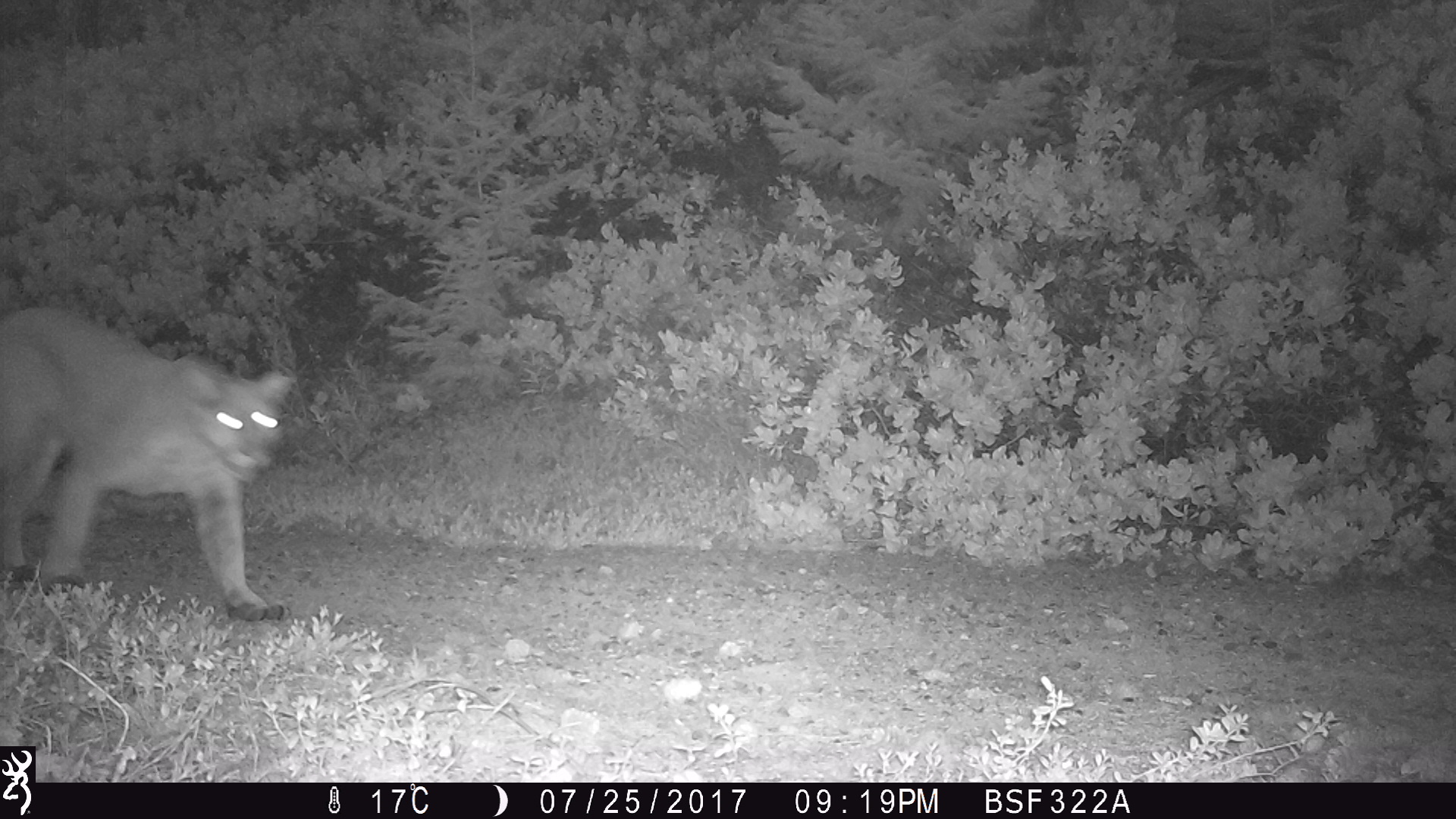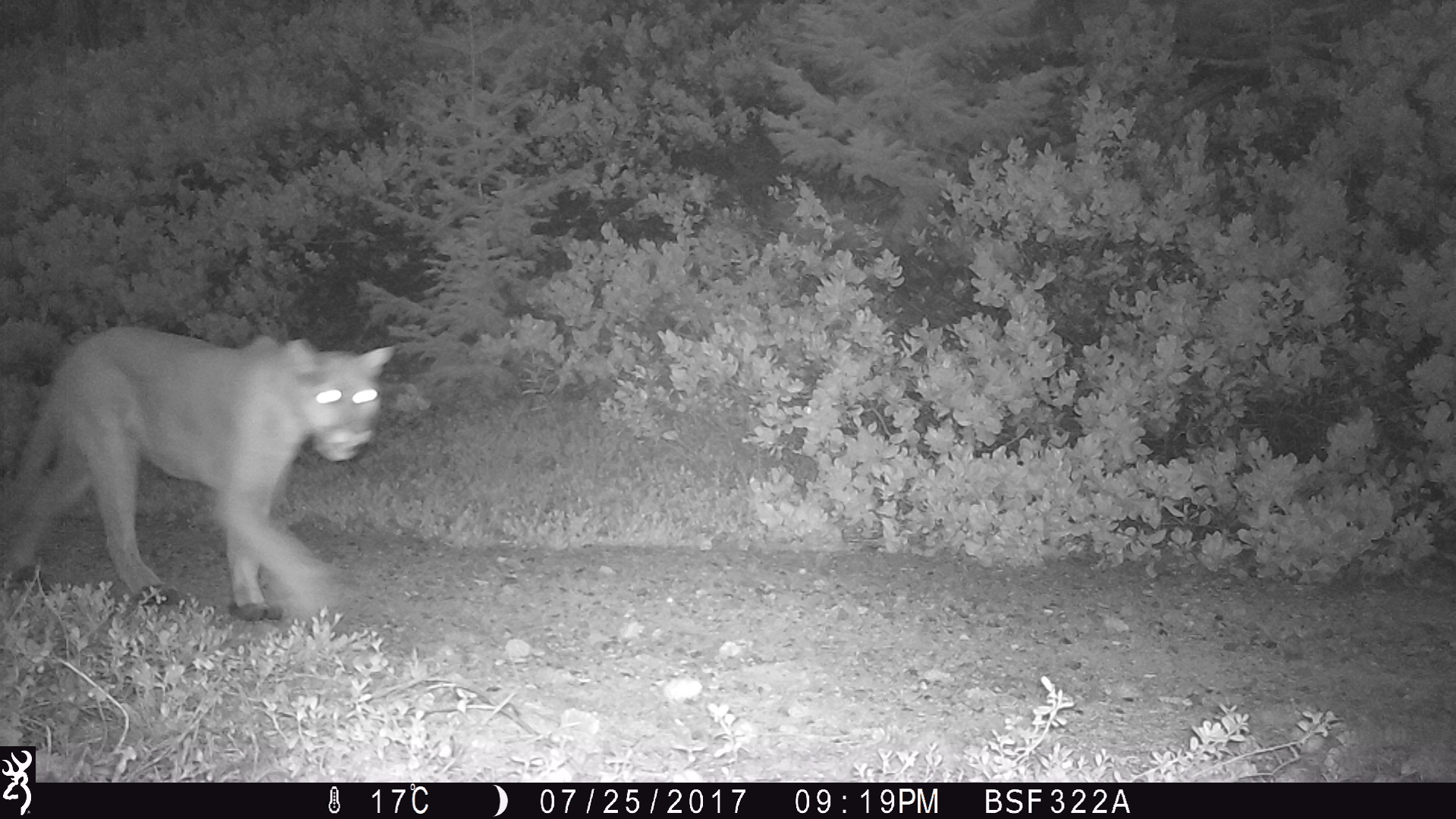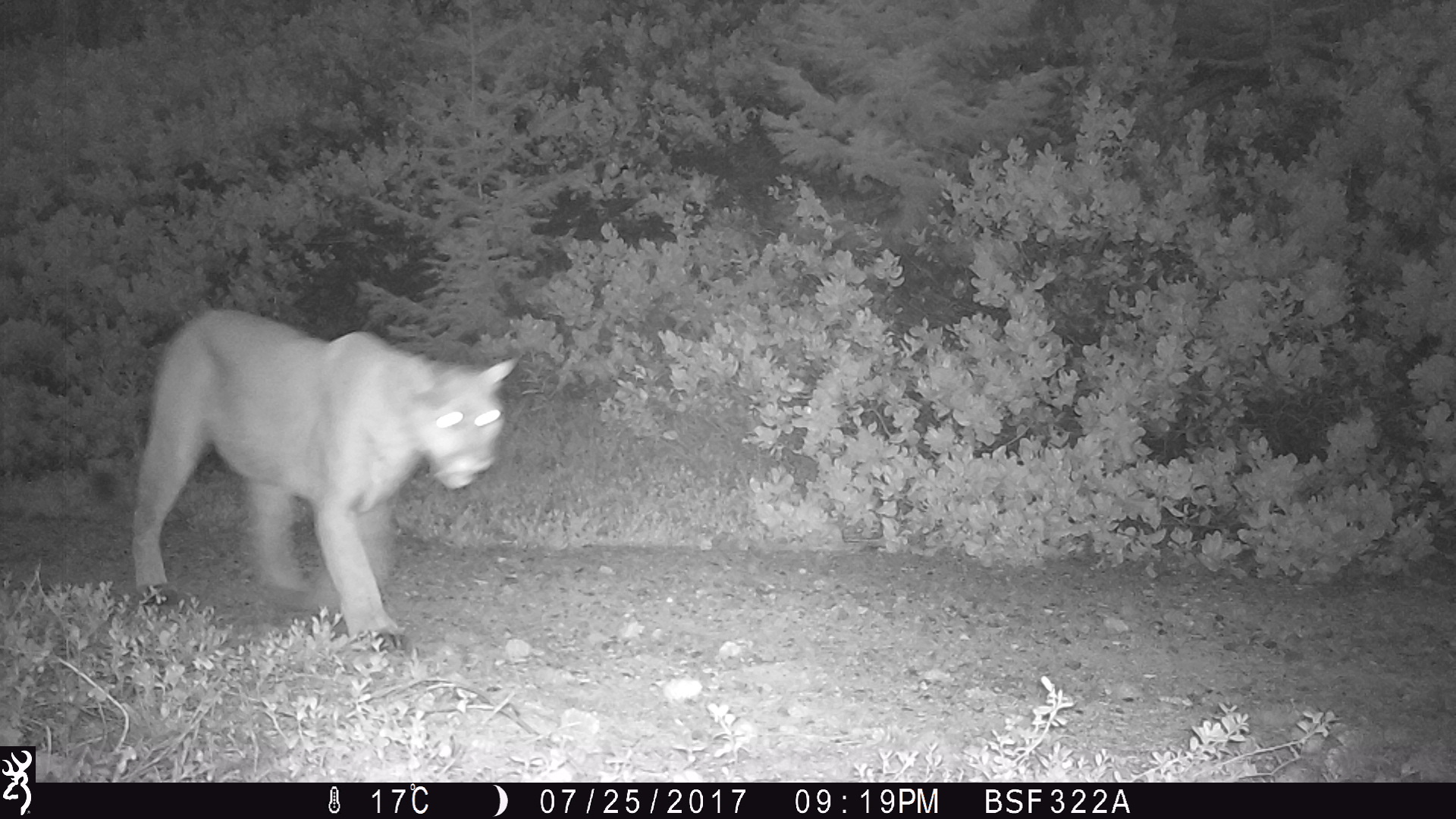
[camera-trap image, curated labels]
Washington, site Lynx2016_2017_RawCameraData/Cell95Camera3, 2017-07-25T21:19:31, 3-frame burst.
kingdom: Animalia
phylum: Chordata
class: Mammalia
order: Carnivora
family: Felidae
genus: Puma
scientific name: Puma concolor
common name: mountain lion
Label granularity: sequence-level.